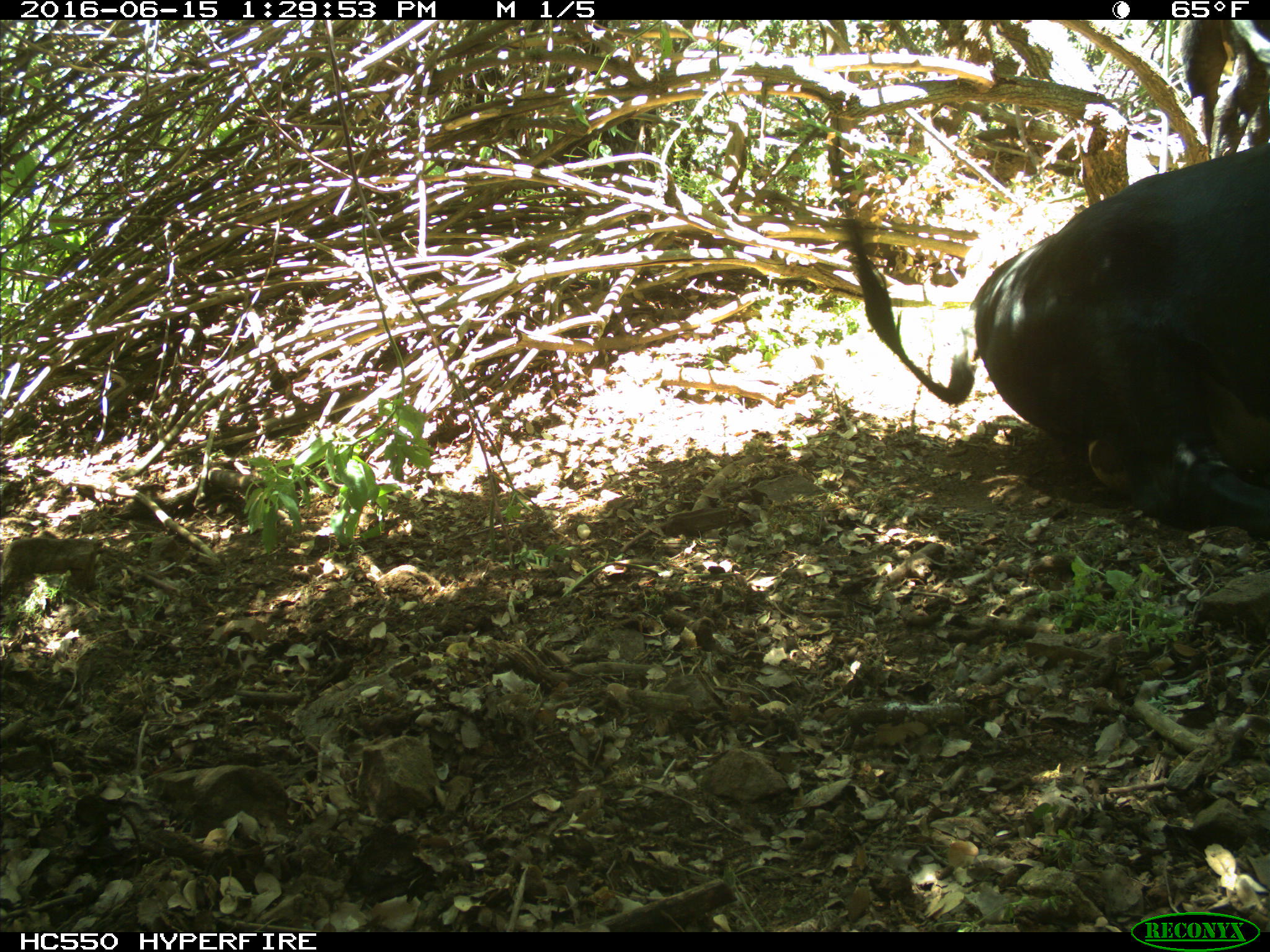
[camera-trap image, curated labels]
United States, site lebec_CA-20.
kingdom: Animalia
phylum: Chordata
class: Mammalia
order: Artiodactyla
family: Bovidae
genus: Bos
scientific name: Bos taurus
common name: domestic cow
Bos taurus (domestic cow).